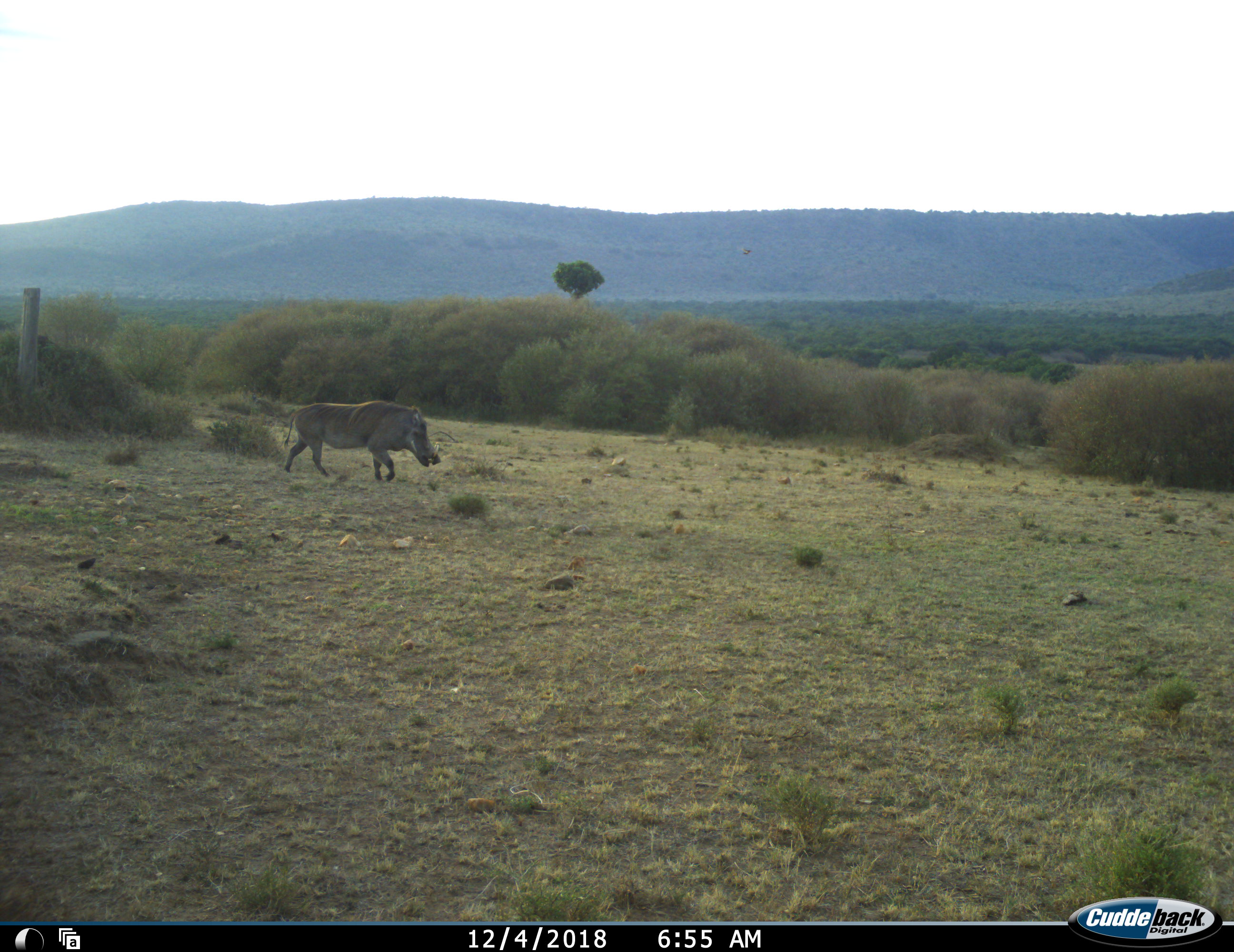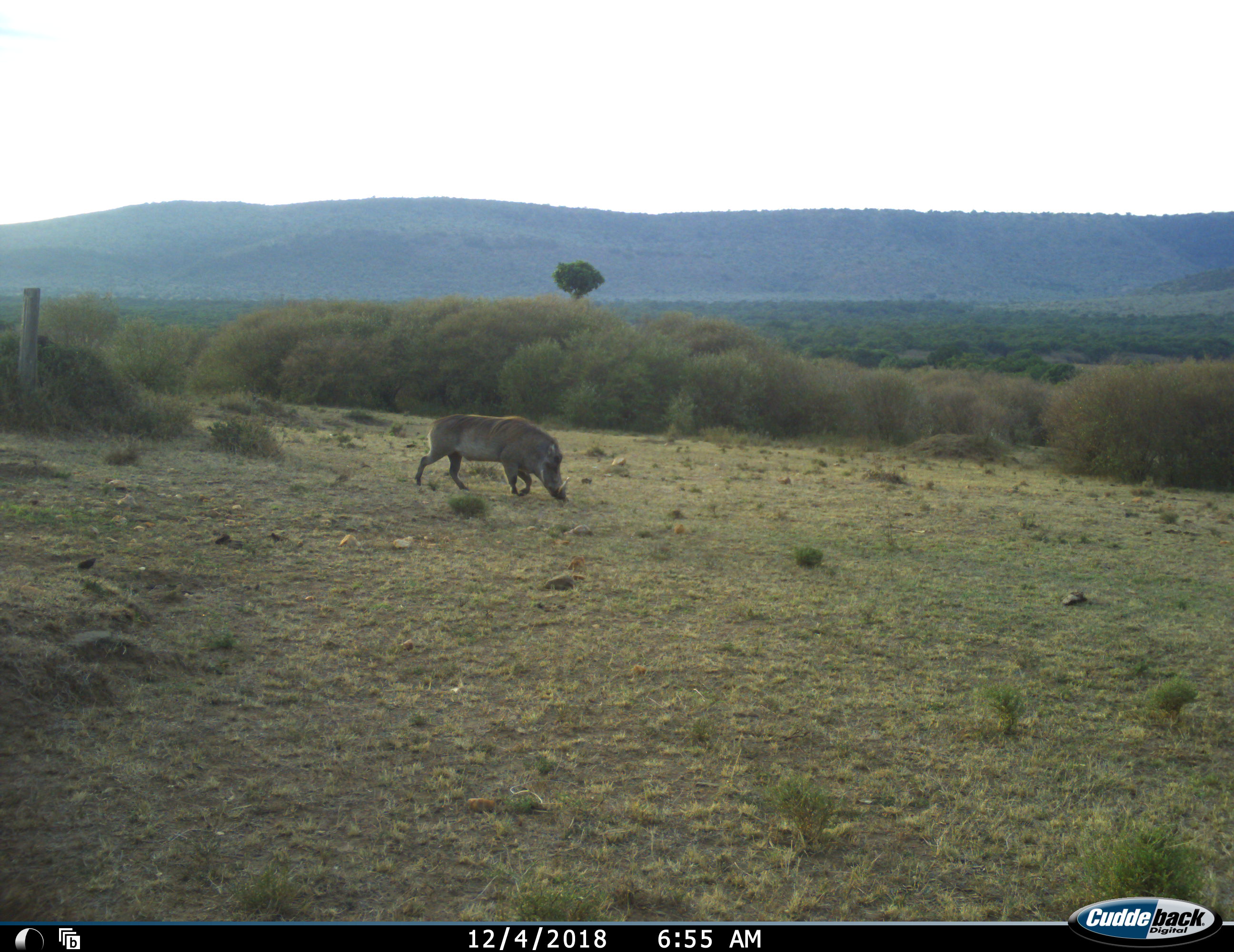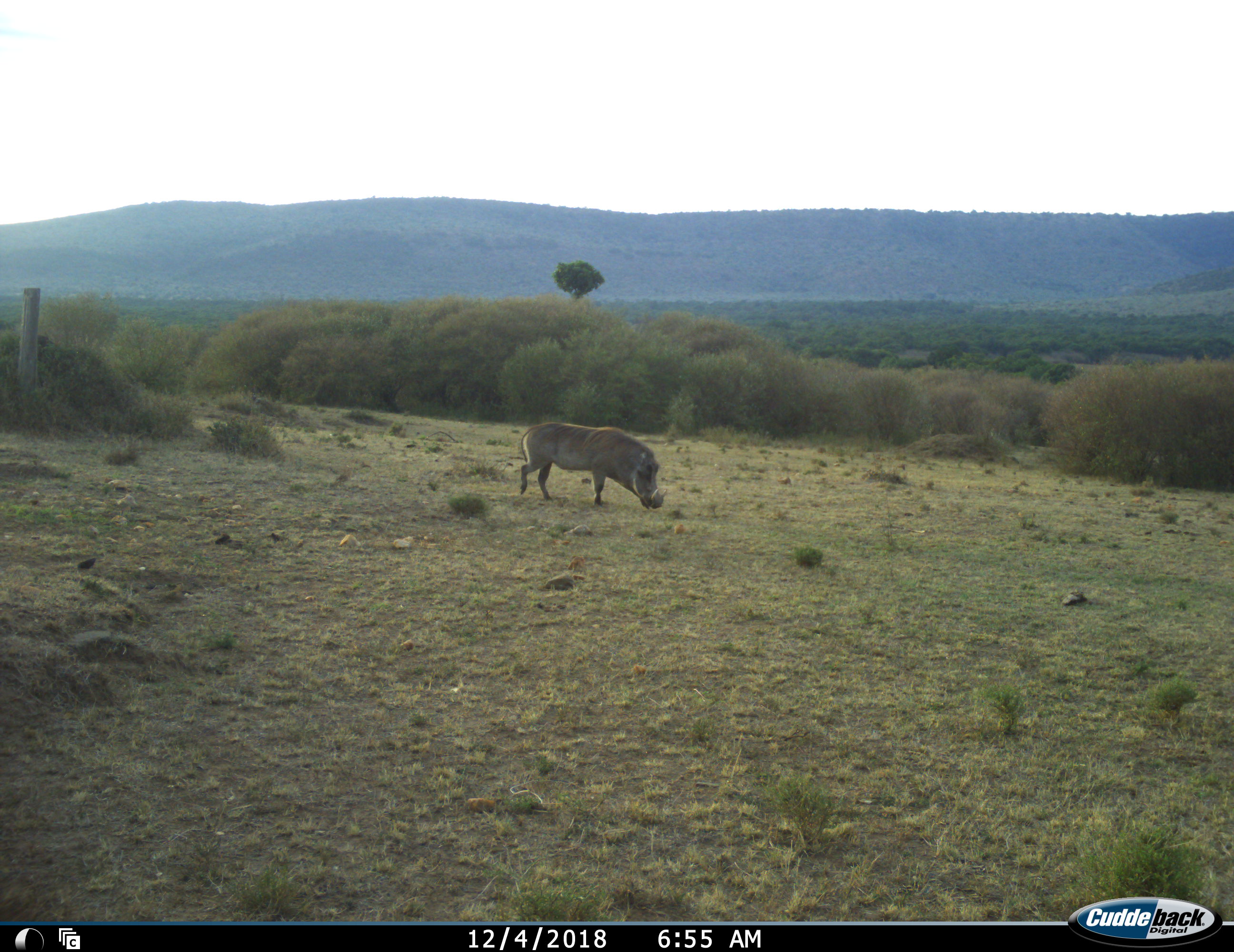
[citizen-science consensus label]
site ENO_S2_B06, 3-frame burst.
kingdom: Animalia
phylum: Chordata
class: Mammalia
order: Artiodactyla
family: Suidae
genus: Phacochoerus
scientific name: Phacochoerus africanus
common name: warthog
Warthog (Phacochoerus africanus), count 1. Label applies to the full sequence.